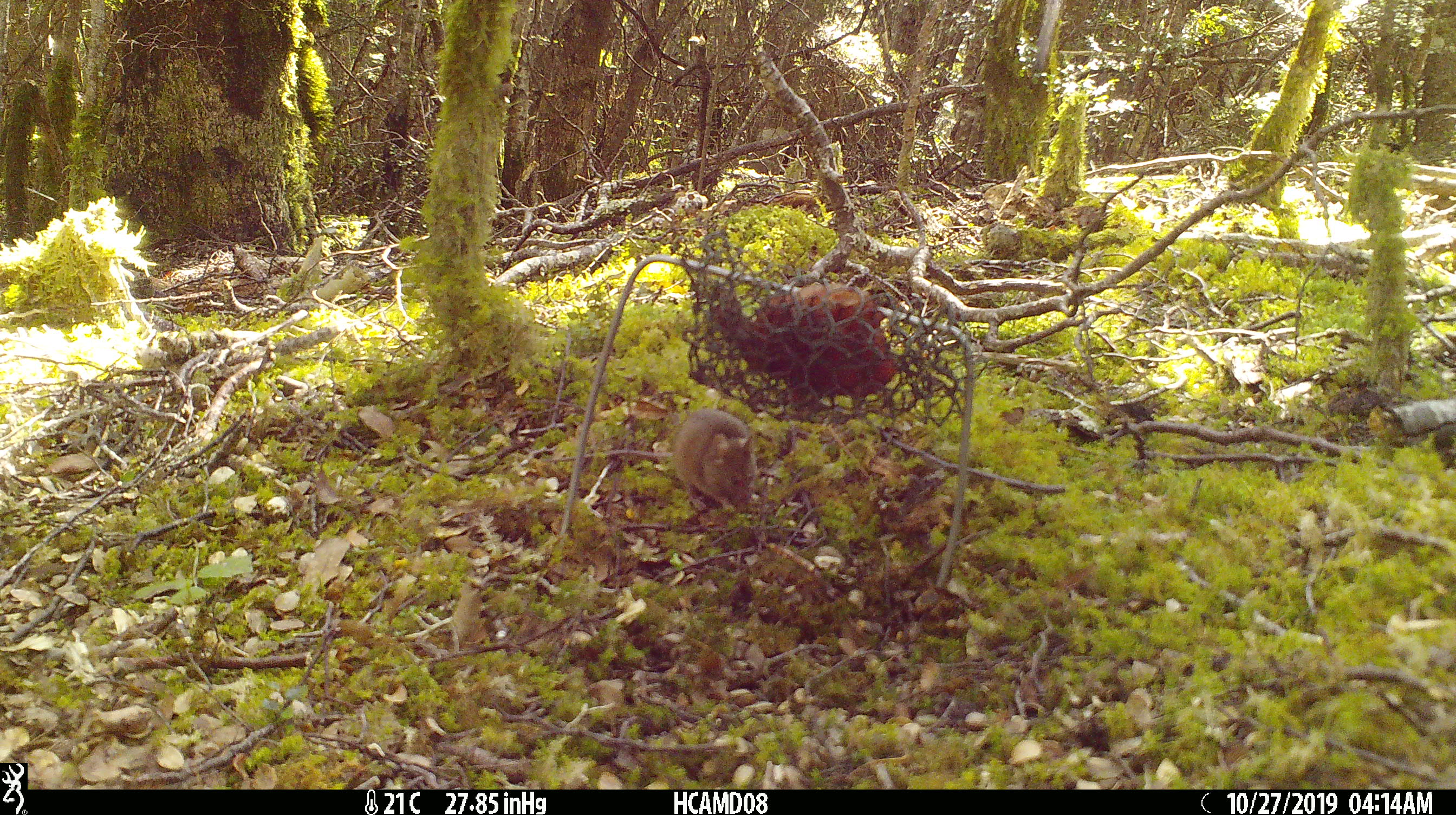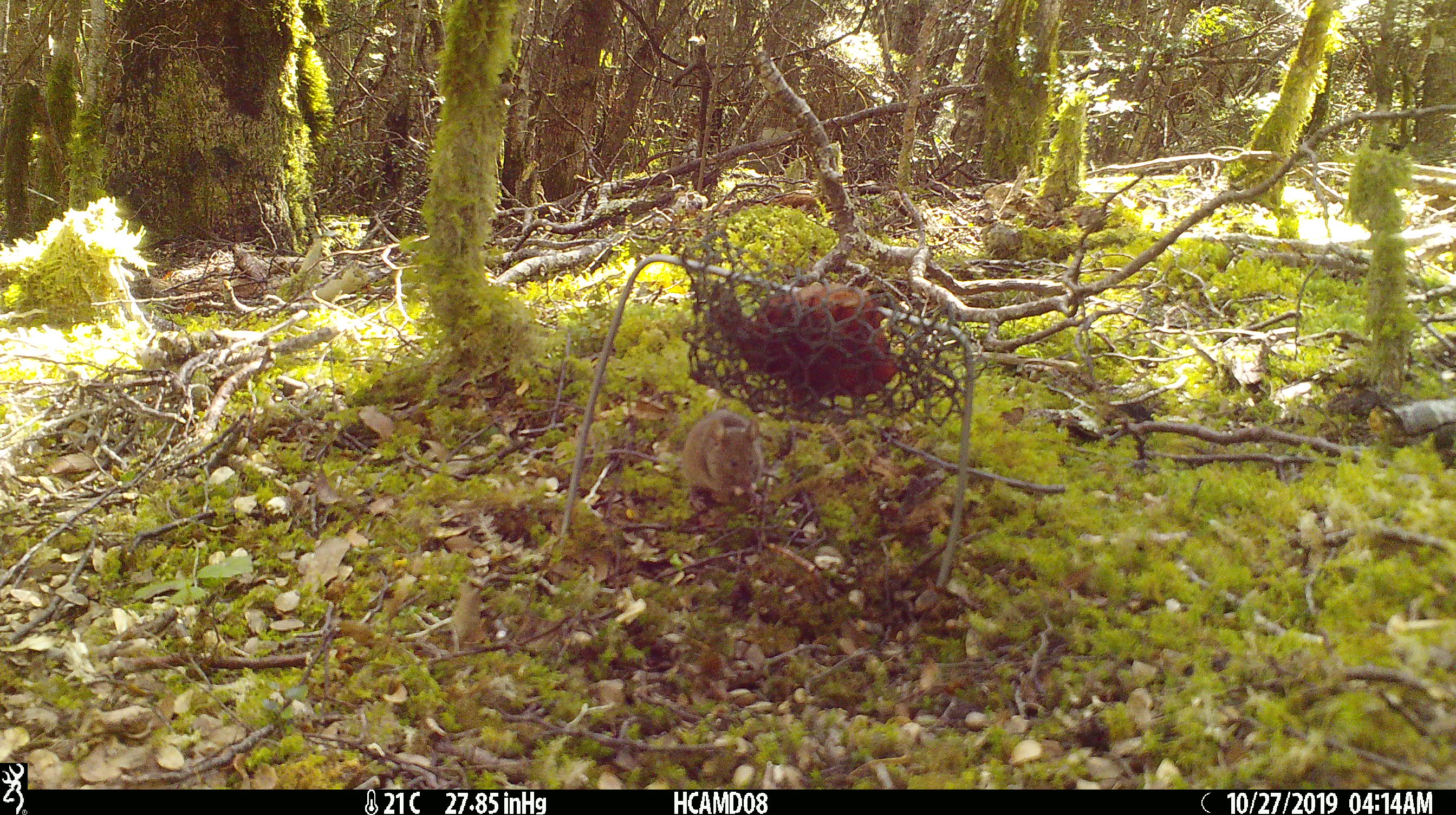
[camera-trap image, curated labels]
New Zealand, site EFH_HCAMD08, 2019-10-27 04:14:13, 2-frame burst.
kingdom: Animalia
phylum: Chordata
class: Mammalia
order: Rodentia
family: Muridae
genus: Mus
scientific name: Mus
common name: mouse